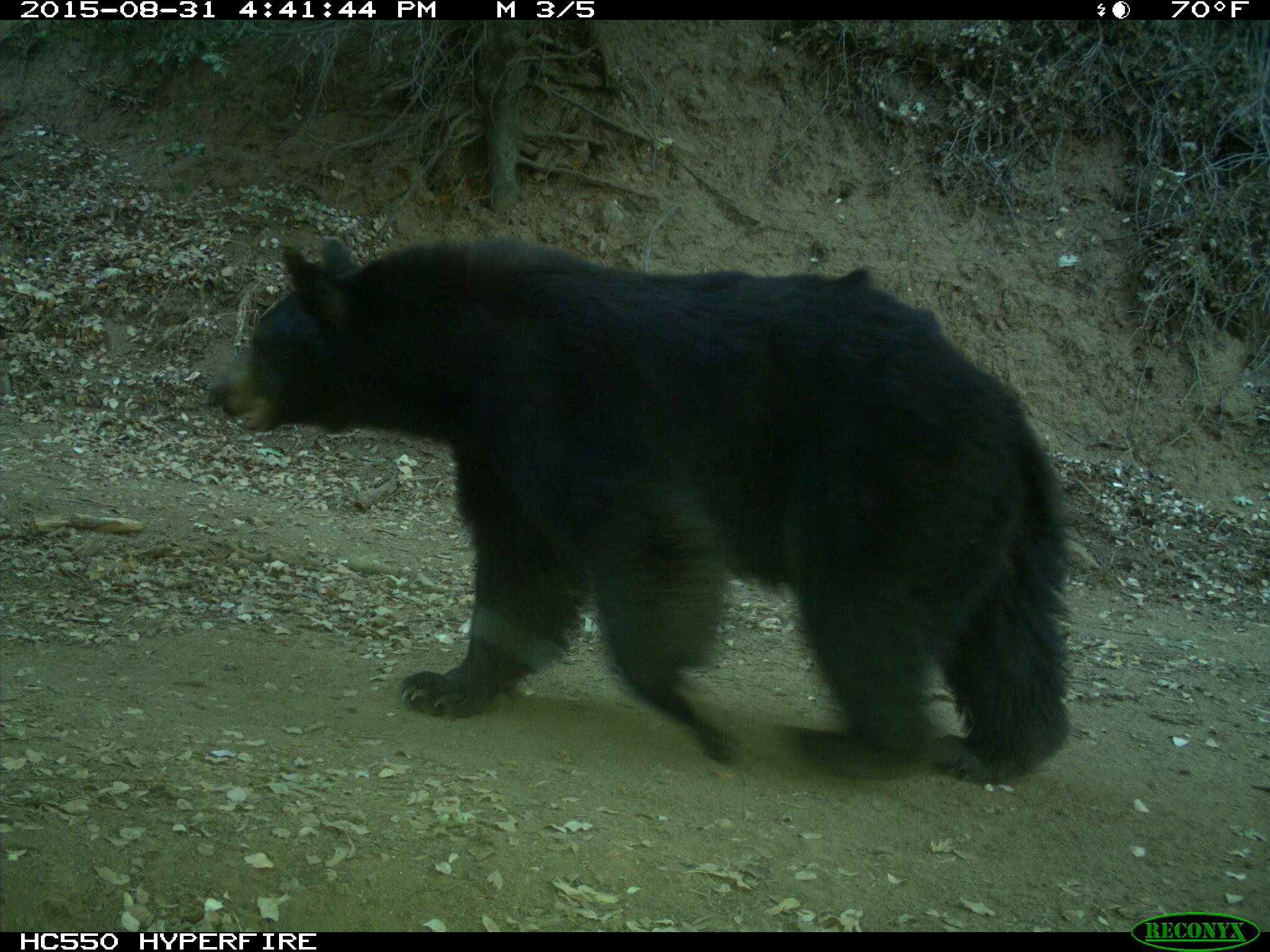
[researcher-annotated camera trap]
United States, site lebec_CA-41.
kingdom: Animalia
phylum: Chordata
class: Mammalia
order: Carnivora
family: Ursidae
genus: Ursus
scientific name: Ursus americanus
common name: american black bear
Ursus americanus (american black bear).